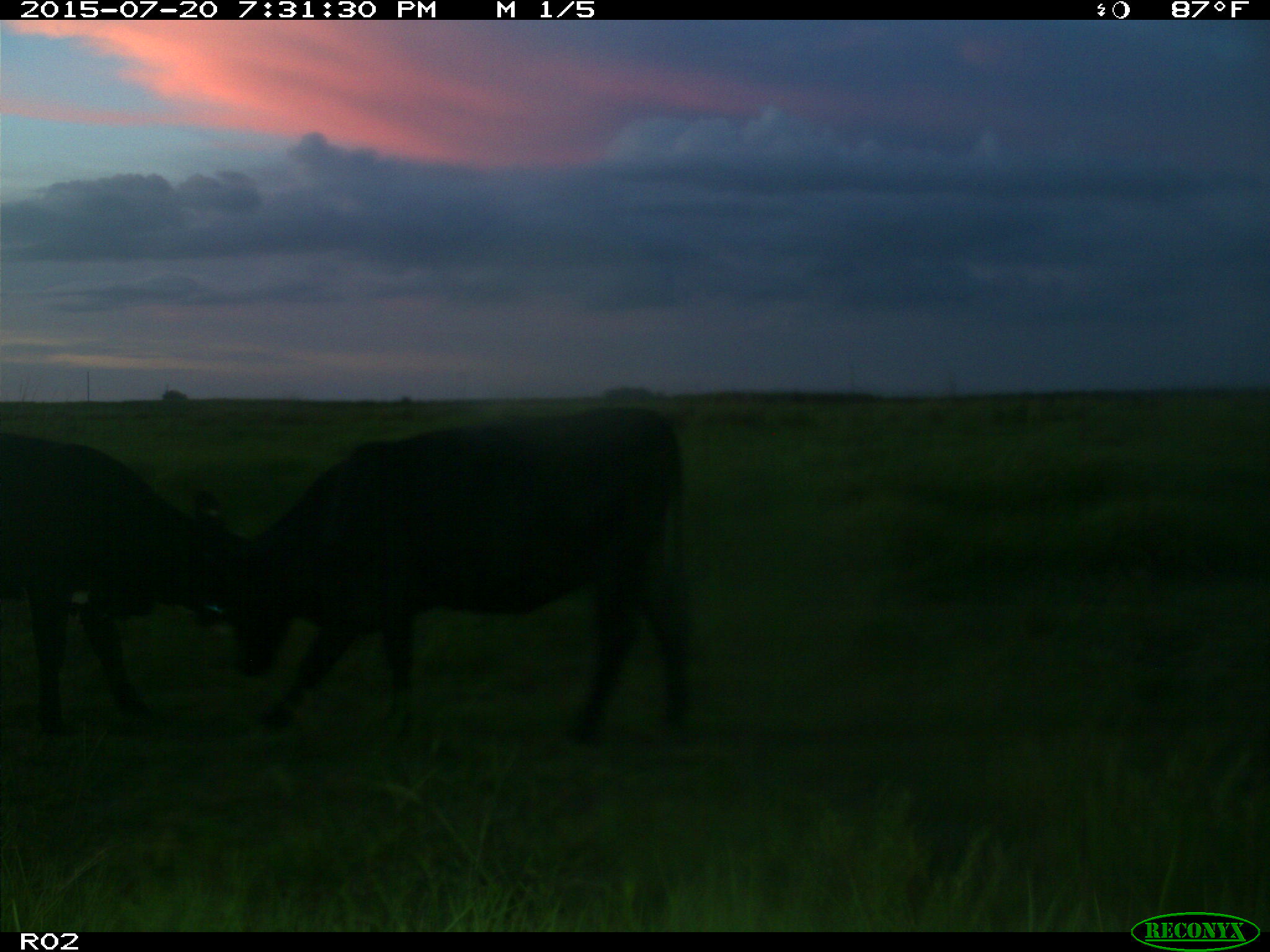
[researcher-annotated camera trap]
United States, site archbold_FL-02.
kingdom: Animalia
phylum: Chordata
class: Mammalia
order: Artiodactyla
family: Bovidae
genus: Bos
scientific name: Bos taurus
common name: domestic cow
Bos taurus (domestic cow).